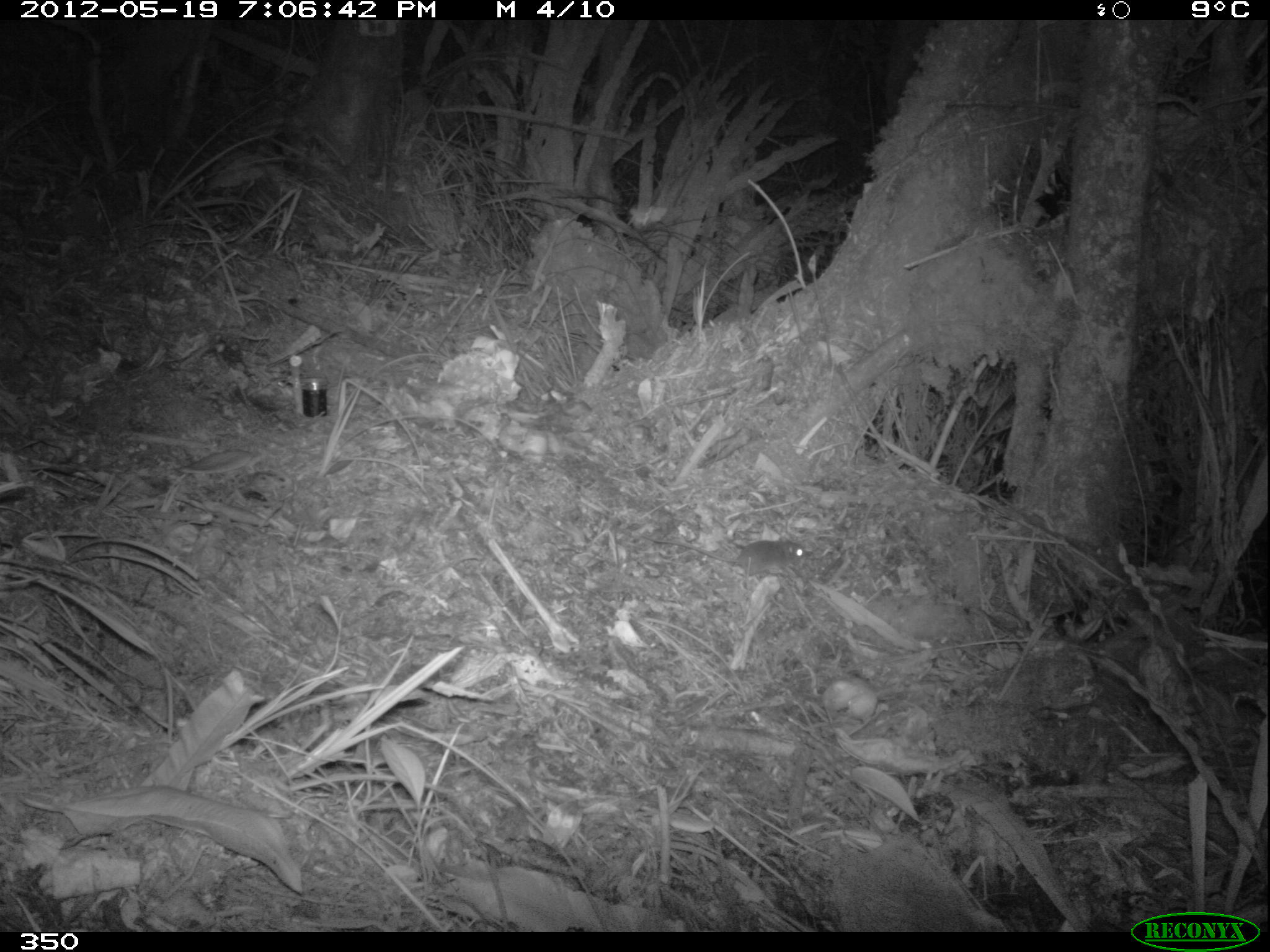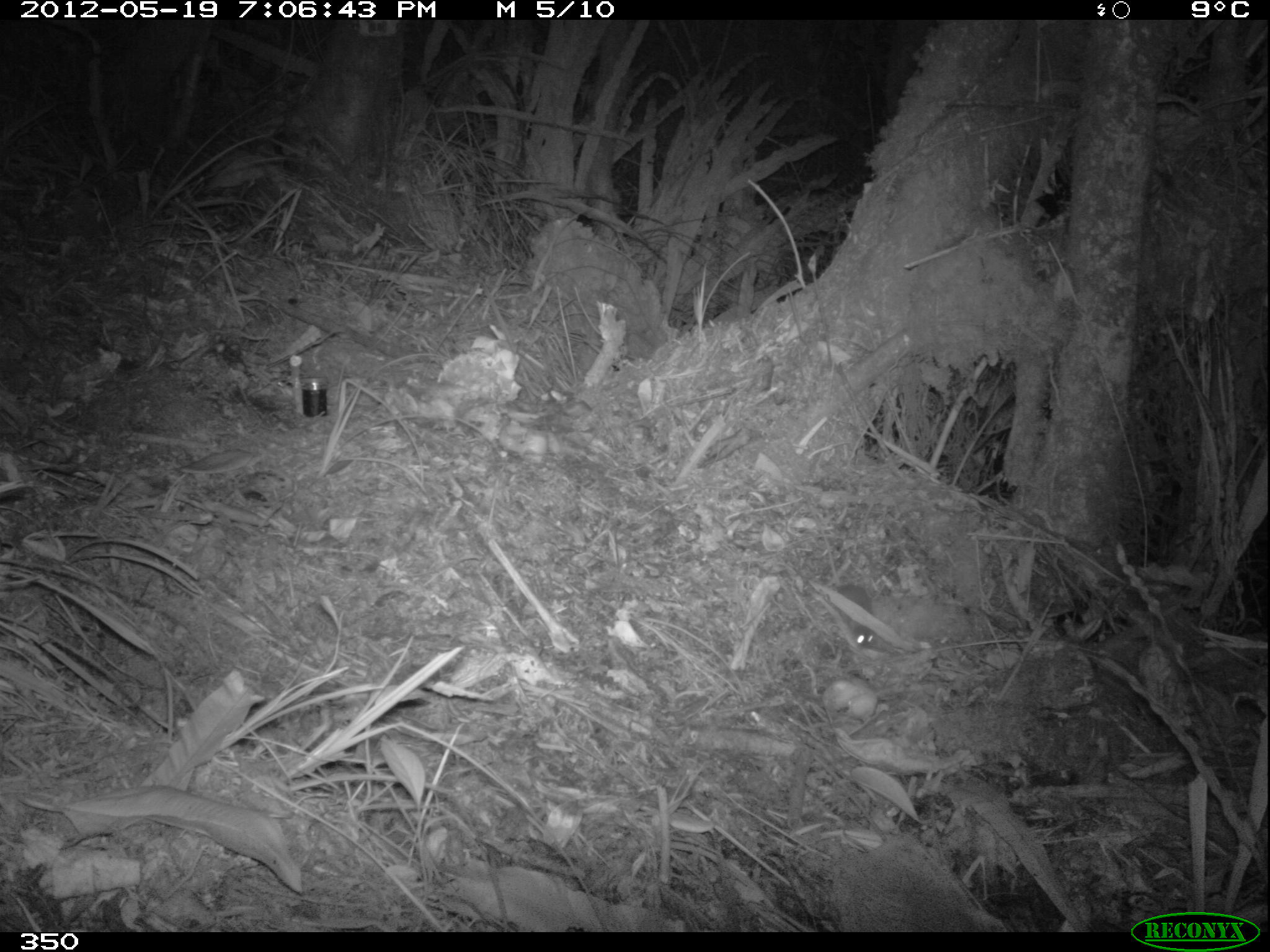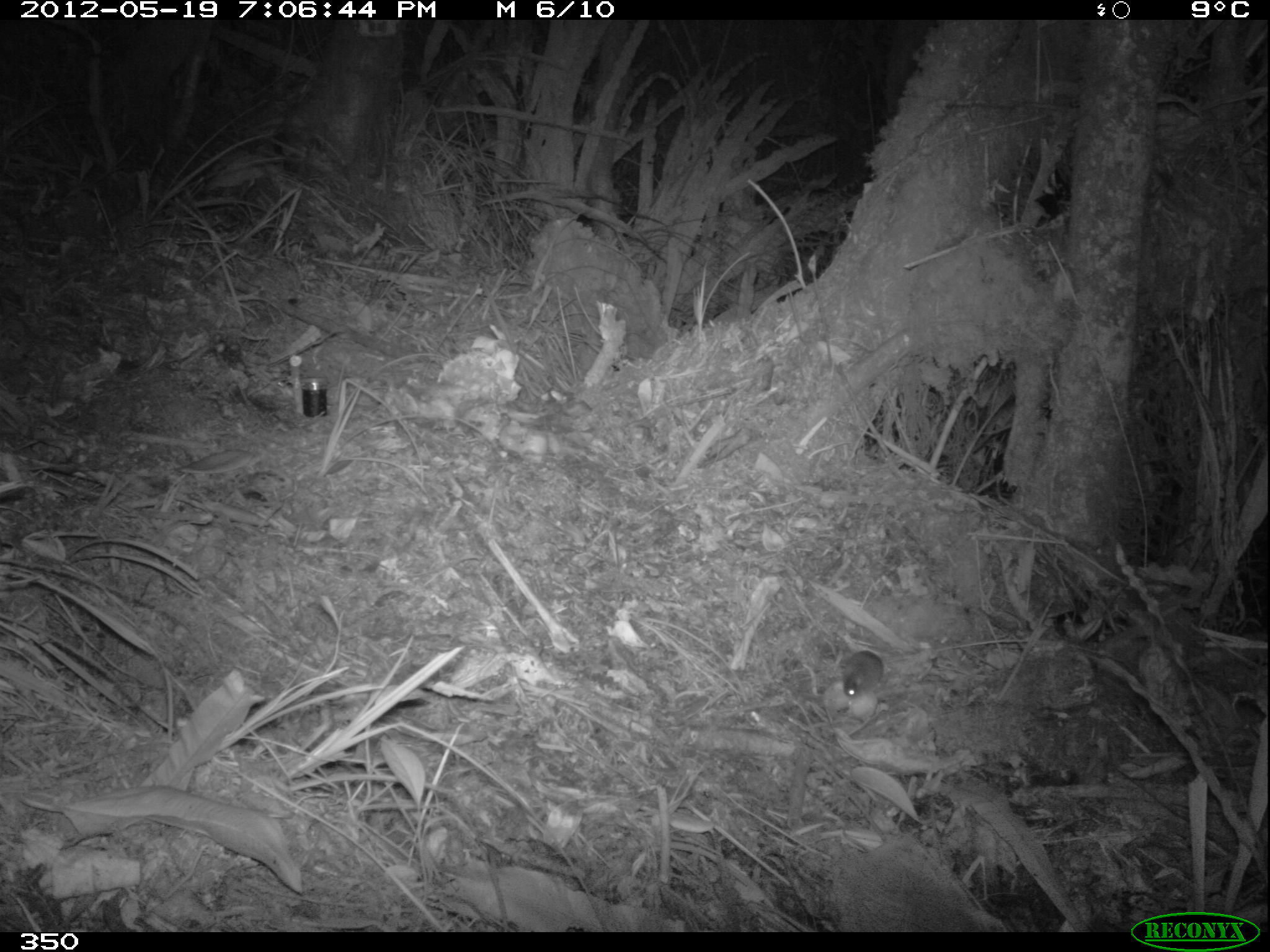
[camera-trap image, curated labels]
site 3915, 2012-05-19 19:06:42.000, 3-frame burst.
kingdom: Animalia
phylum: Chordata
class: Mammalia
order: Rodentia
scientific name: Rodentia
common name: rodents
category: unknown rodent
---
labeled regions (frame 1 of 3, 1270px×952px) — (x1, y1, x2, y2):
unknown rodent: (639, 533, 812, 578)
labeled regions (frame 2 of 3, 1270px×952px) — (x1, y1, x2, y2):
unknown rodent: (812, 510, 874, 648)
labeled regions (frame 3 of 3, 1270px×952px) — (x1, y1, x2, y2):
unknown rodent: (840, 648, 884, 698)